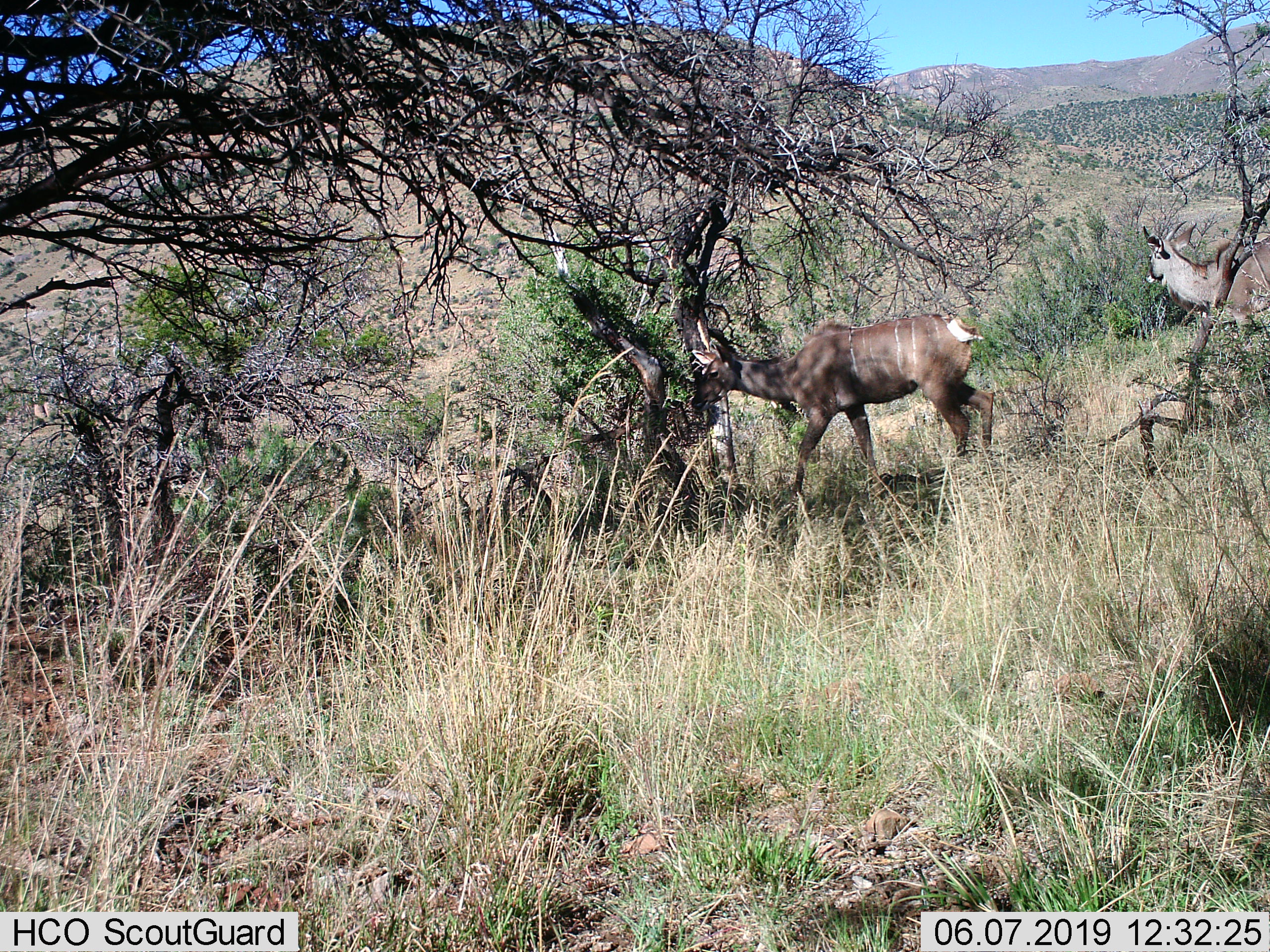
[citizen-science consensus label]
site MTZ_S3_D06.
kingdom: Animalia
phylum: Chordata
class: Mammalia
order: Artiodactyla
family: Bovidae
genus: Tragelaphus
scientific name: Tragelaphus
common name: kudu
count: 2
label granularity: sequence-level